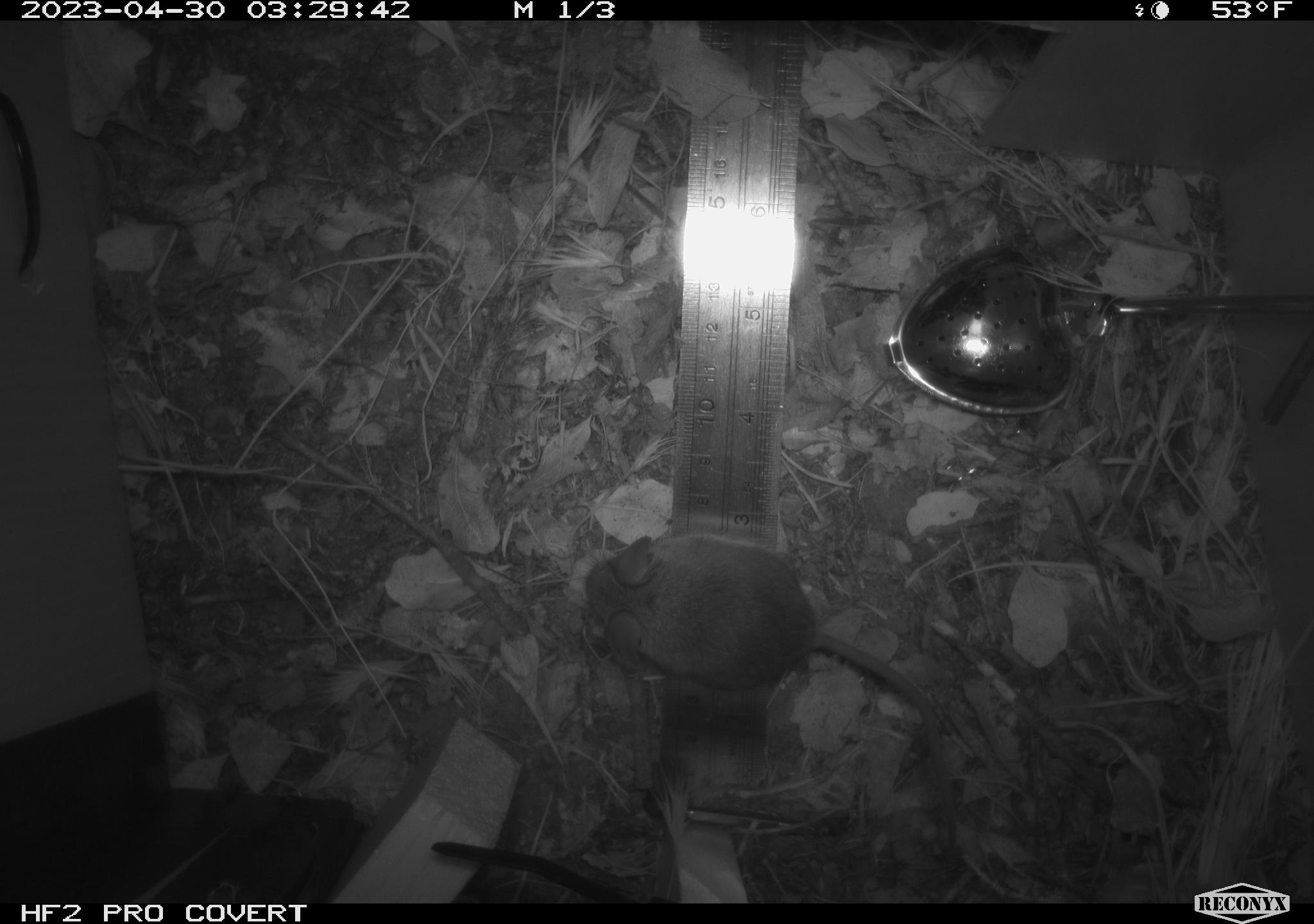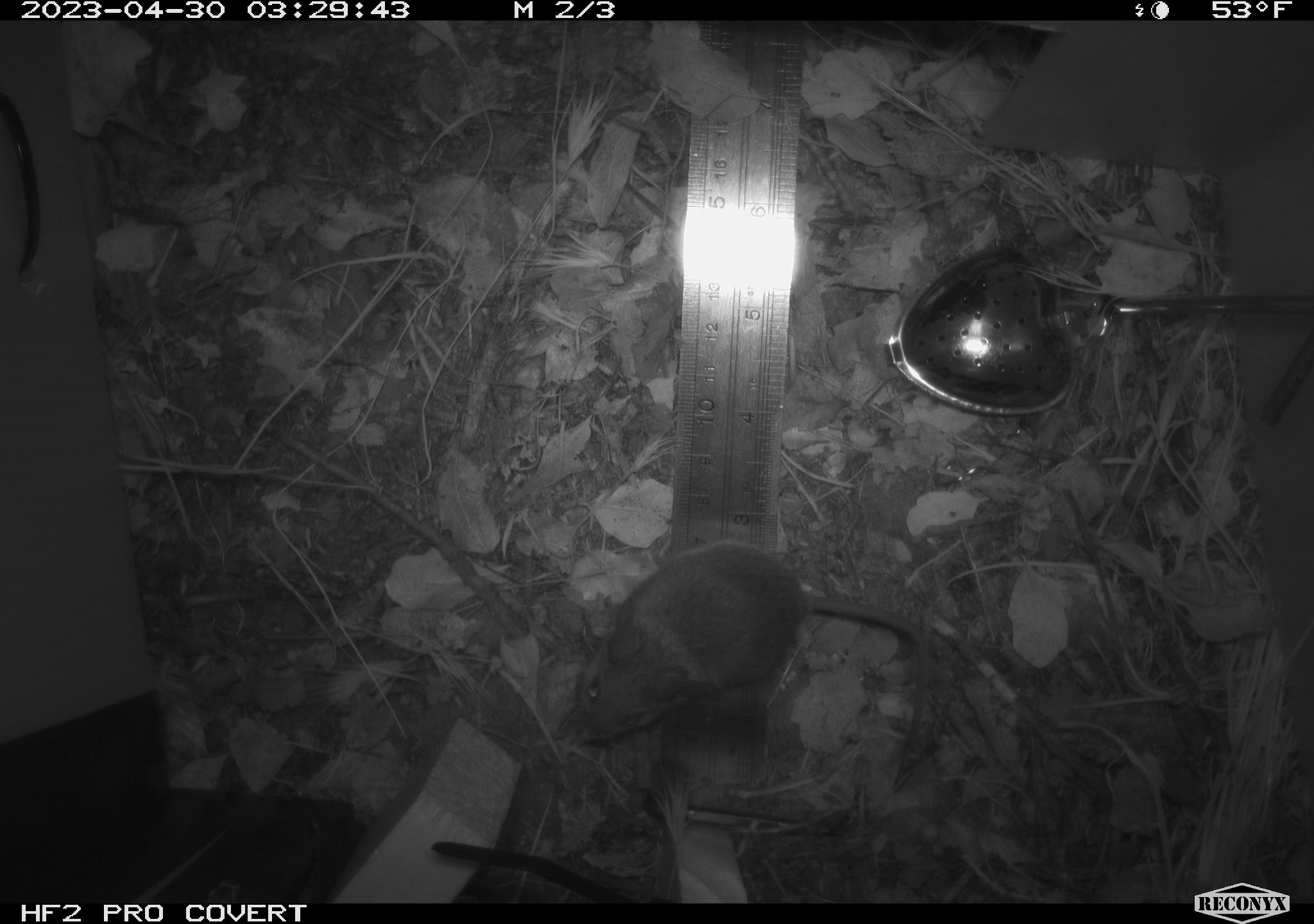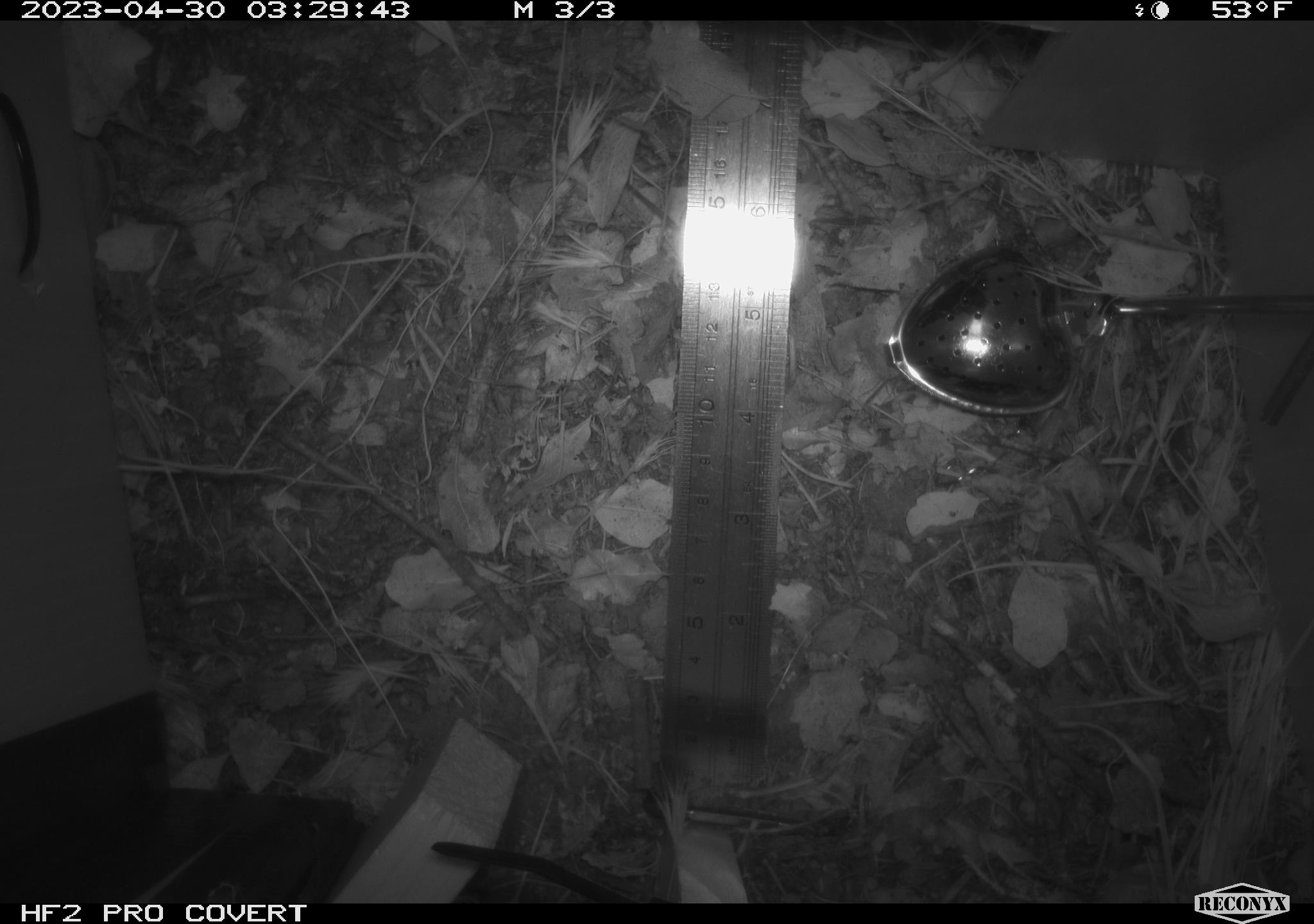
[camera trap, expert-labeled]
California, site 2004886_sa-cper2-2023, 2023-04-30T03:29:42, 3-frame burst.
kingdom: Animalia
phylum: Chordata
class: Mammalia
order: Rodentia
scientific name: Rodentia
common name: mouse species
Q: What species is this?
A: Mouse species (Rodentia).